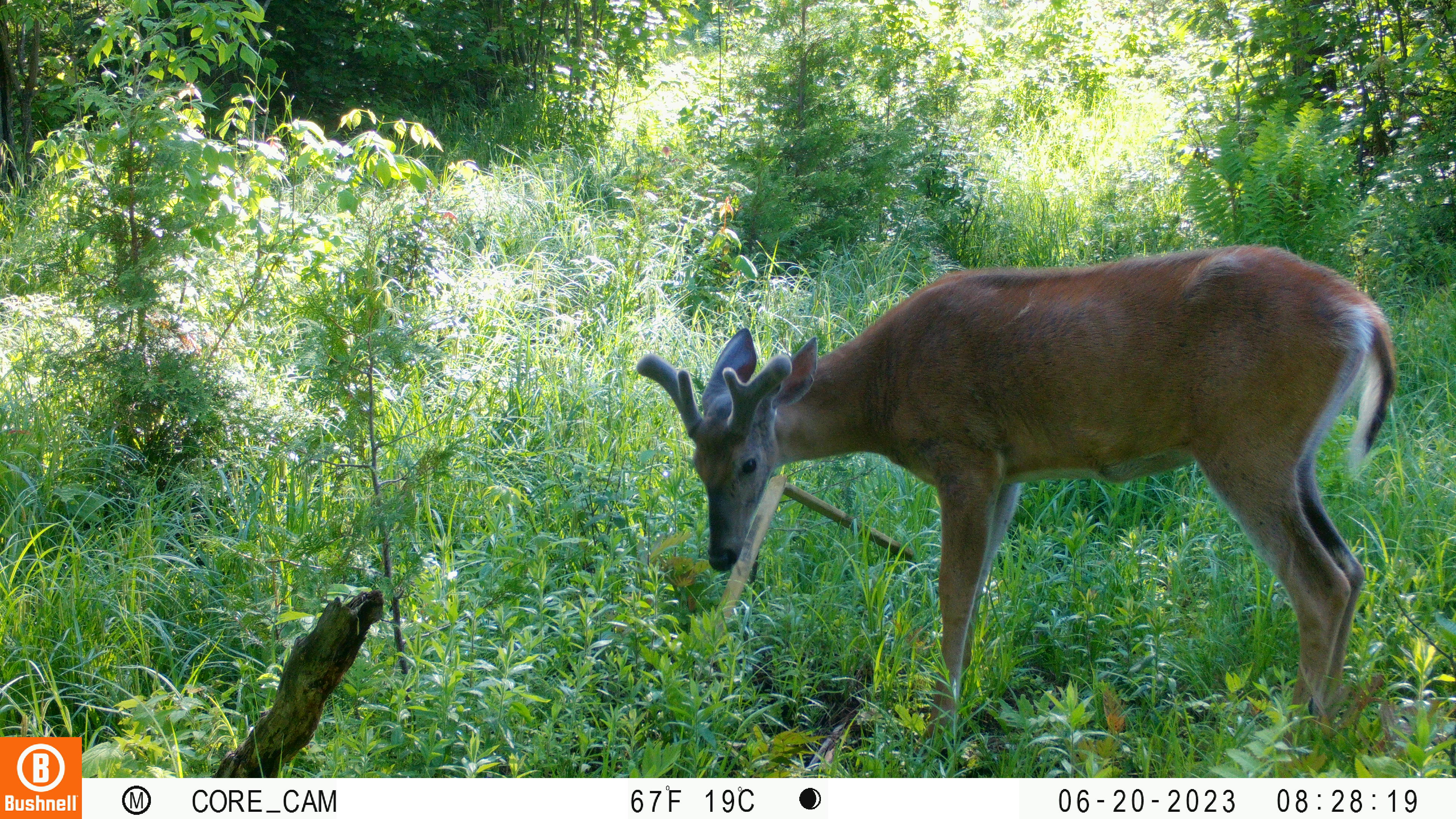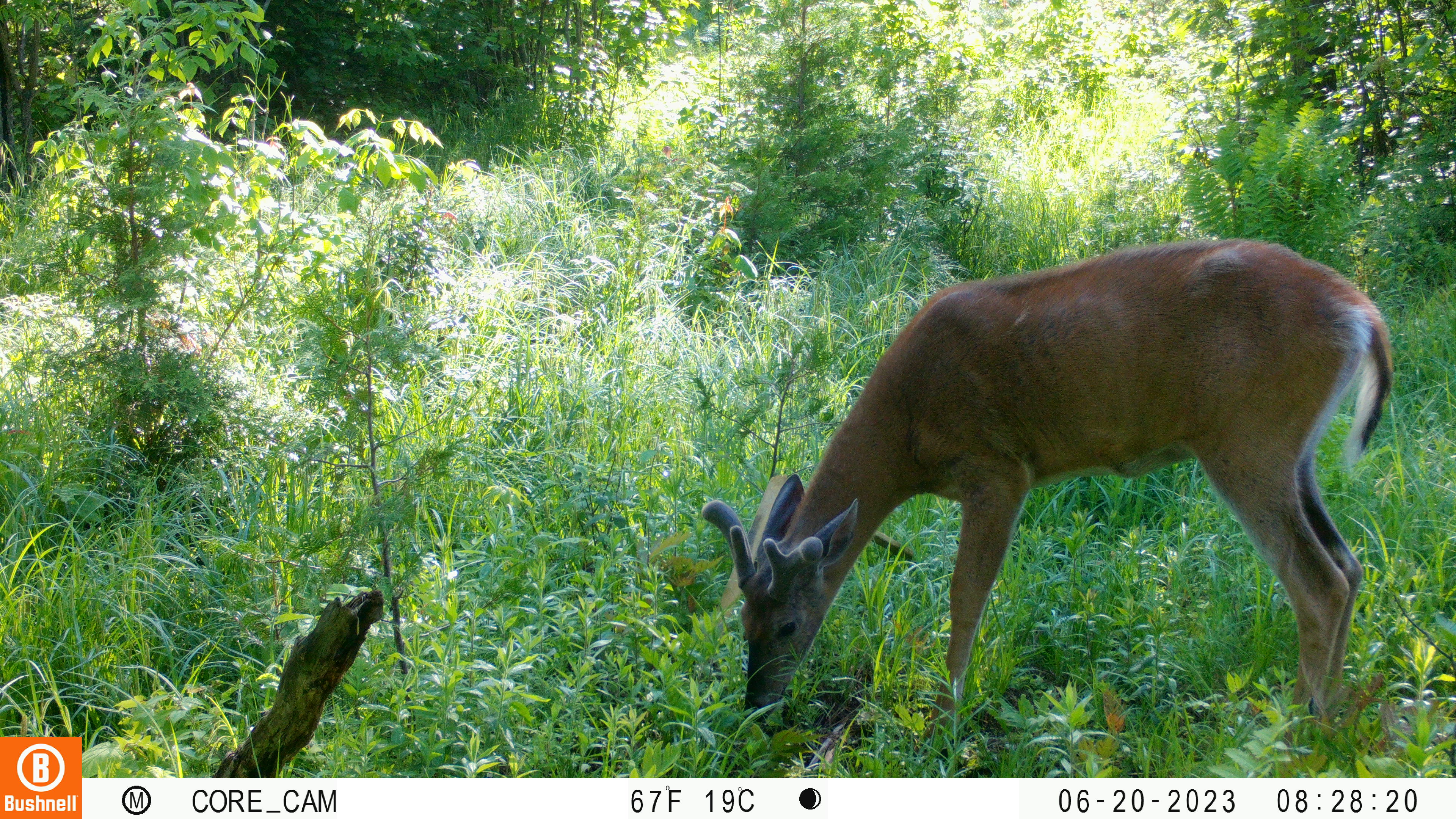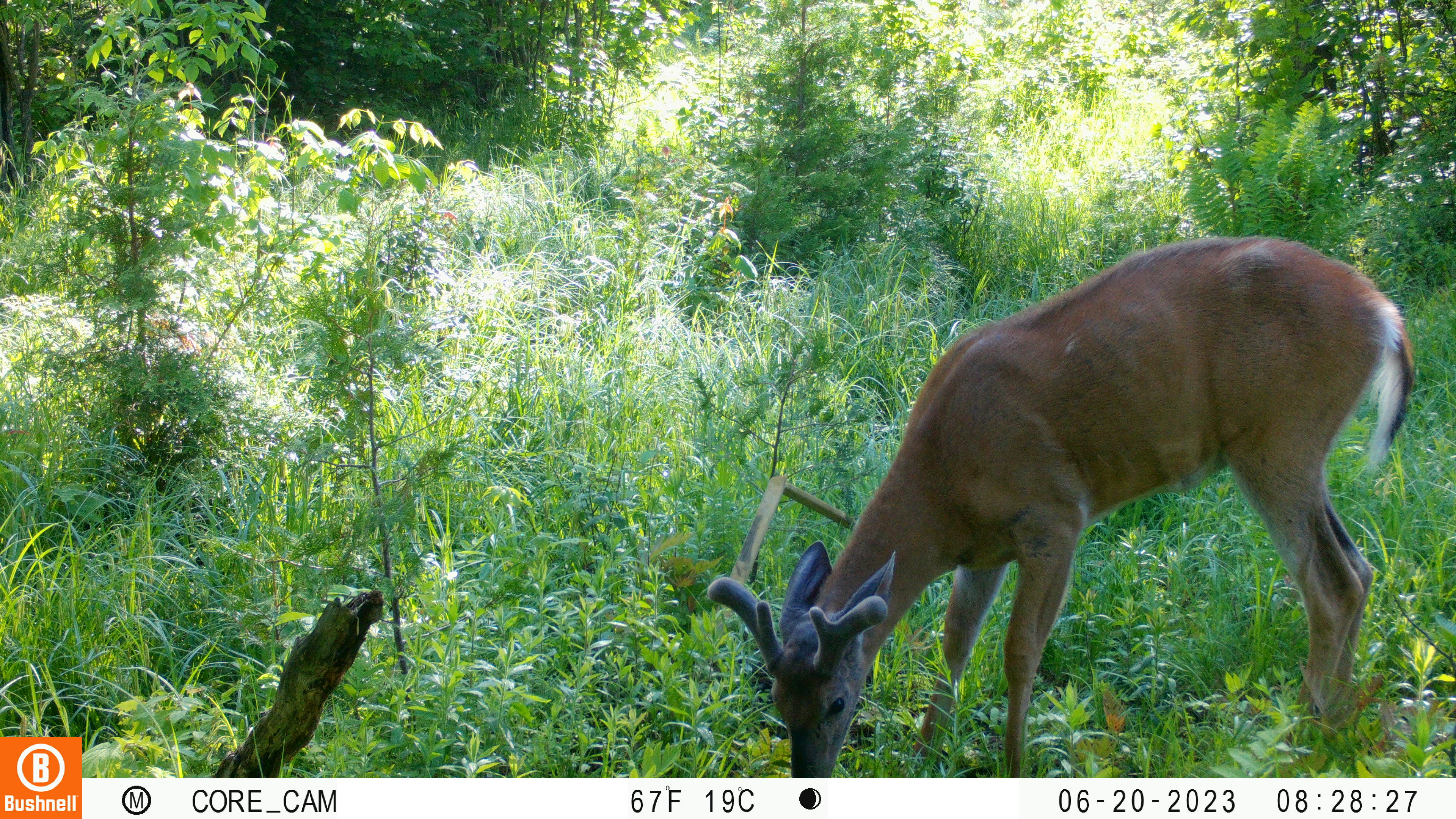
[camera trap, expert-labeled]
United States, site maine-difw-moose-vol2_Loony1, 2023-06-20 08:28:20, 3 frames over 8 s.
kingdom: Animalia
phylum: Chordata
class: Mammalia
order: Artiodactyla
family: Cervidae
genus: Odocoileus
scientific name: Odocoileus virginianus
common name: white-tailed deer